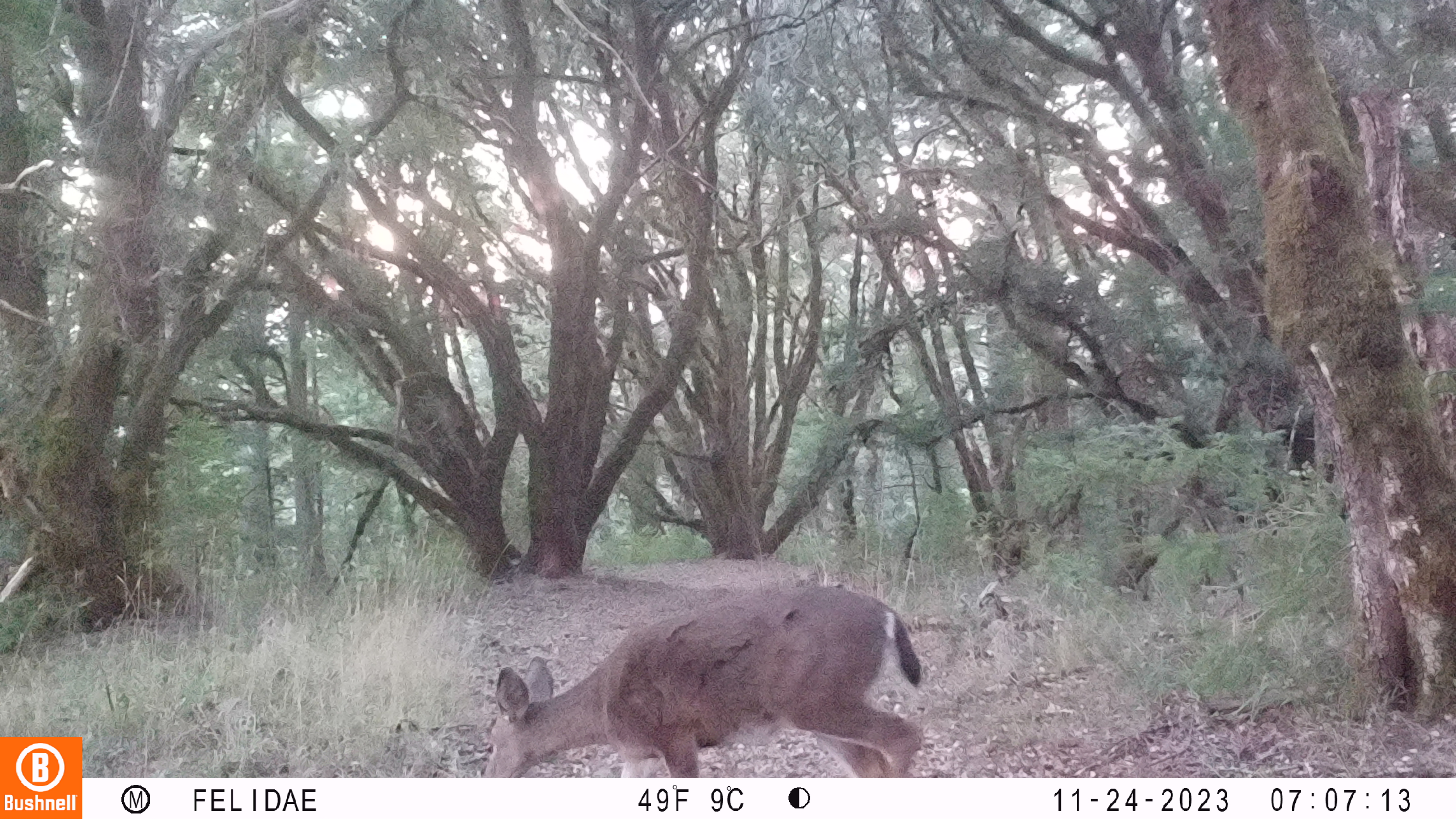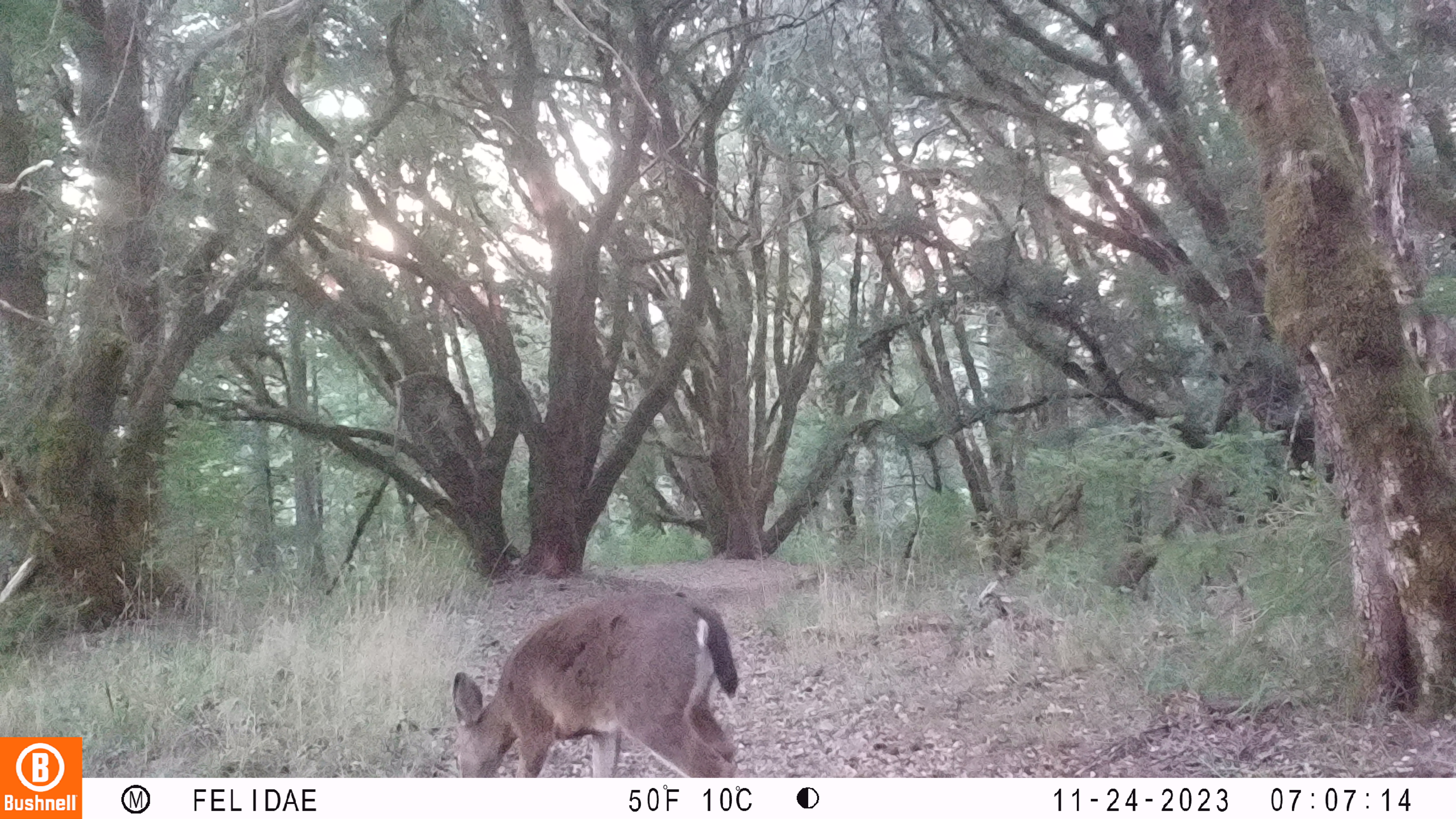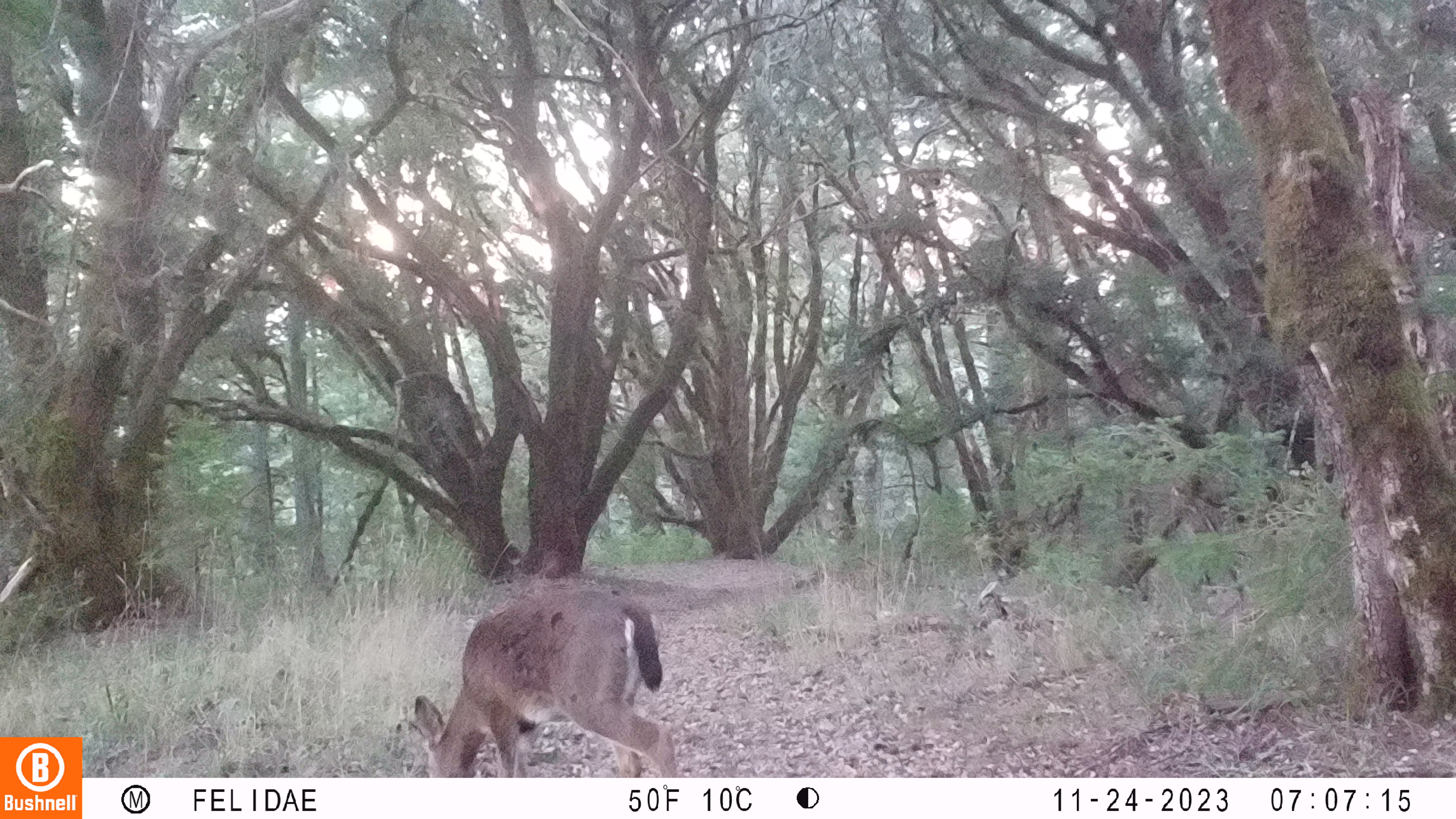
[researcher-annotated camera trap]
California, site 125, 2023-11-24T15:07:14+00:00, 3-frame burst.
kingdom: Animalia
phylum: Chordata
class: Mammalia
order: Artiodactyla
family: Cervidae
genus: Odocoileus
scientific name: Odocoileus hemionus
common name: mule deer